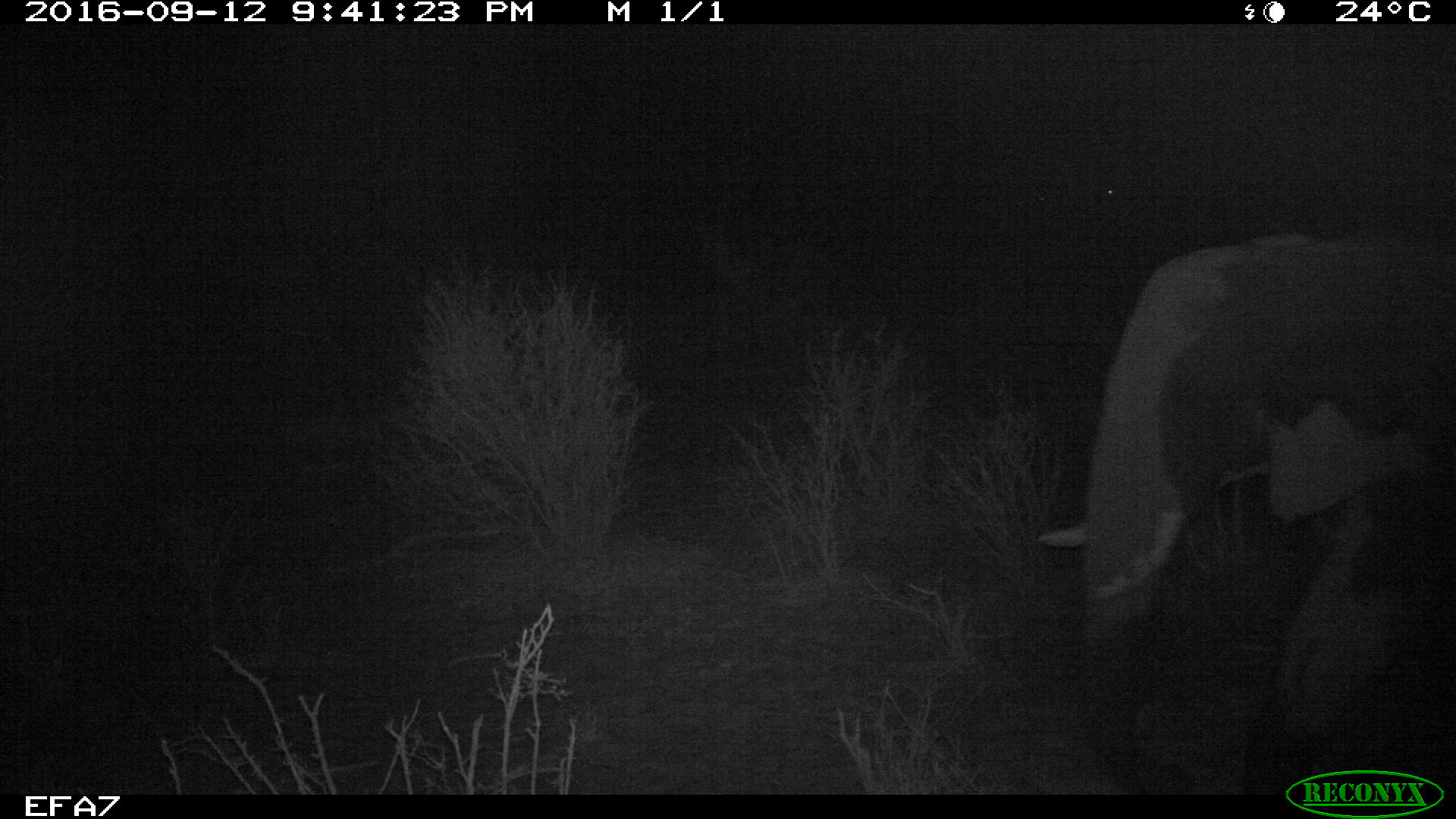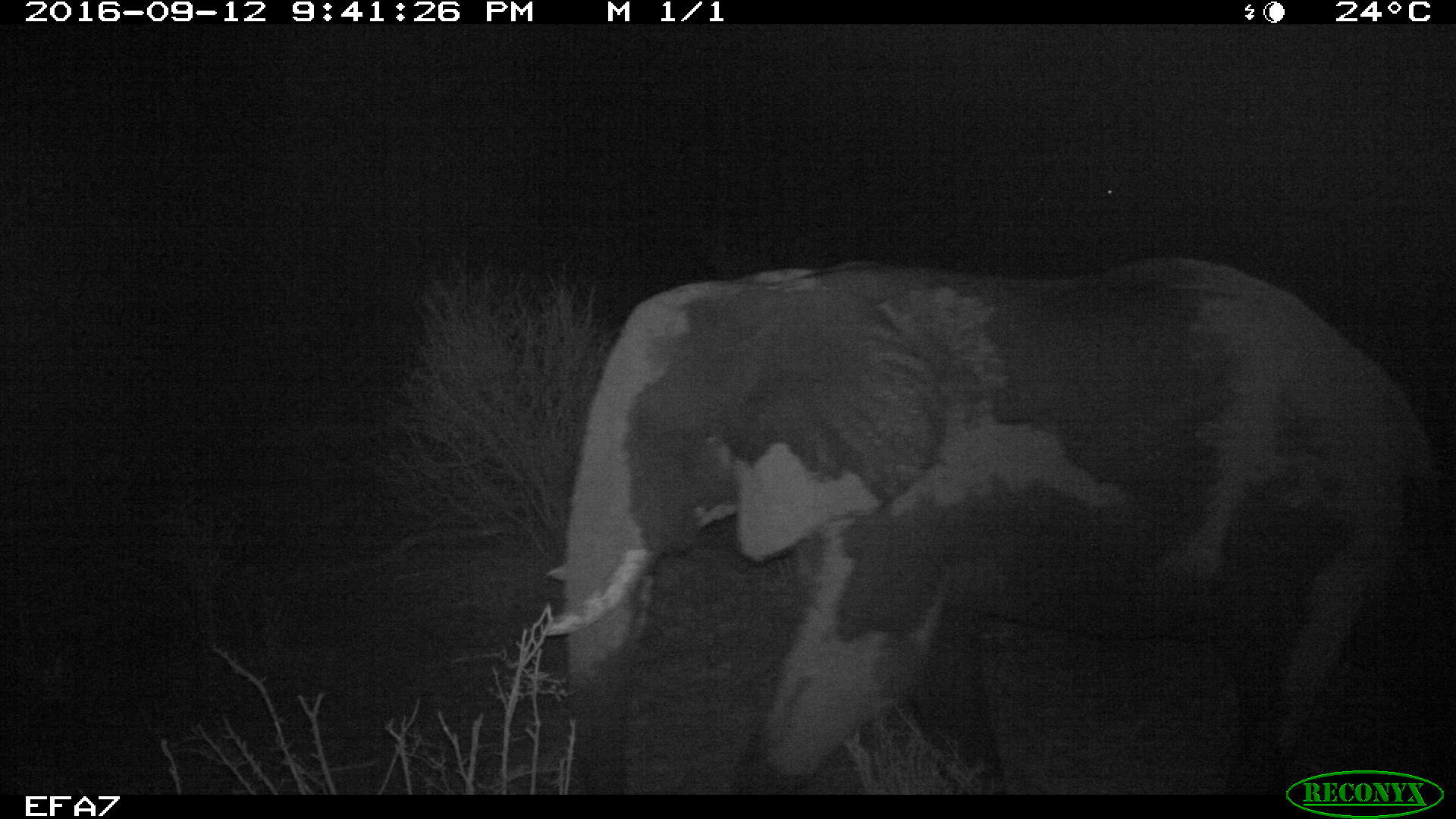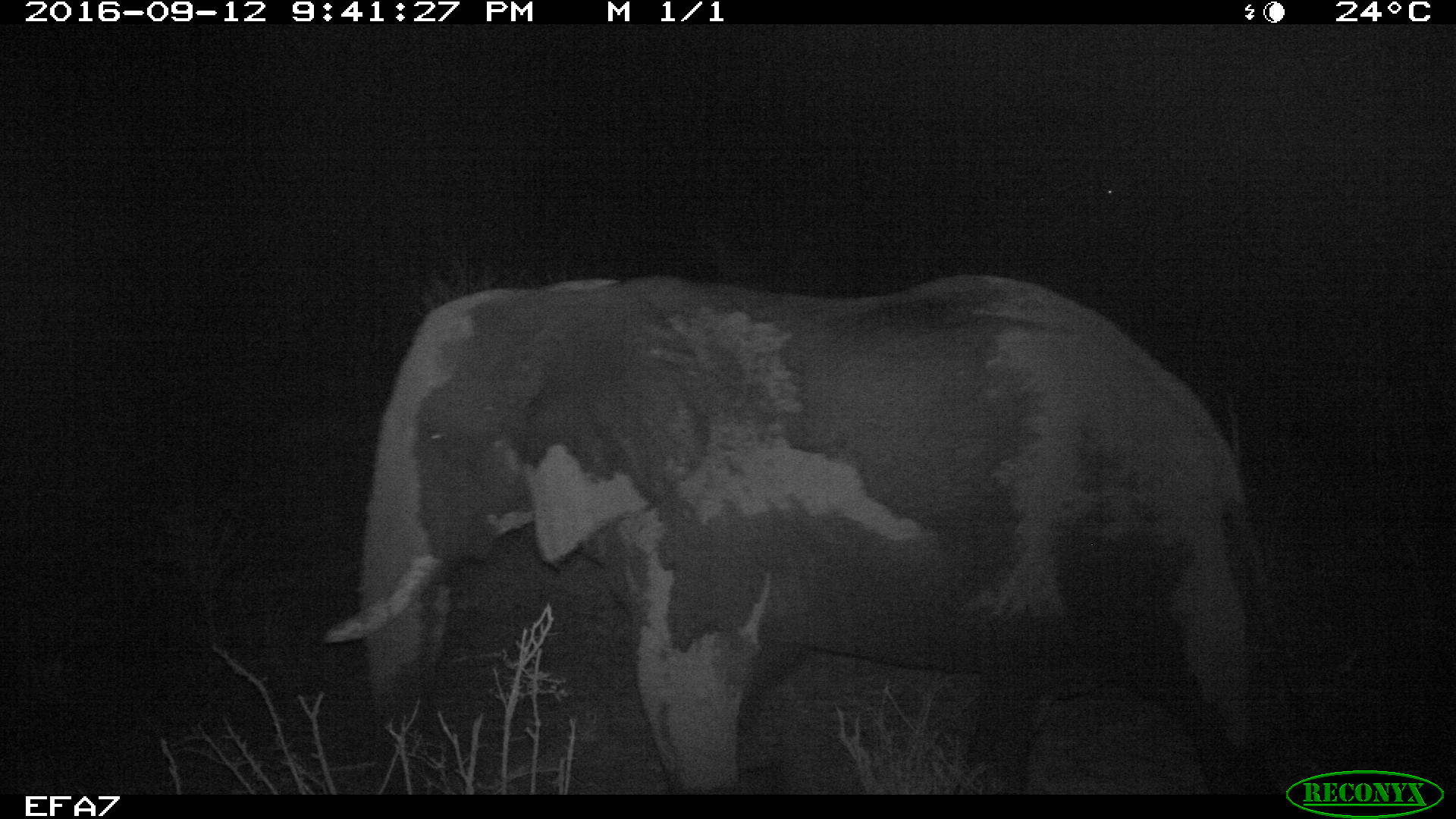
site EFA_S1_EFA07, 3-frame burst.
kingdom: Animalia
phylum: Chordata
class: Mammalia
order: Proboscidea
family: Elephantidae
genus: Loxodonta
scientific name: Loxodonta africana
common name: african bush elephant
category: elephant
Elephant (african bush elephant) (Loxodonta africana), count 1. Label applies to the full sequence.